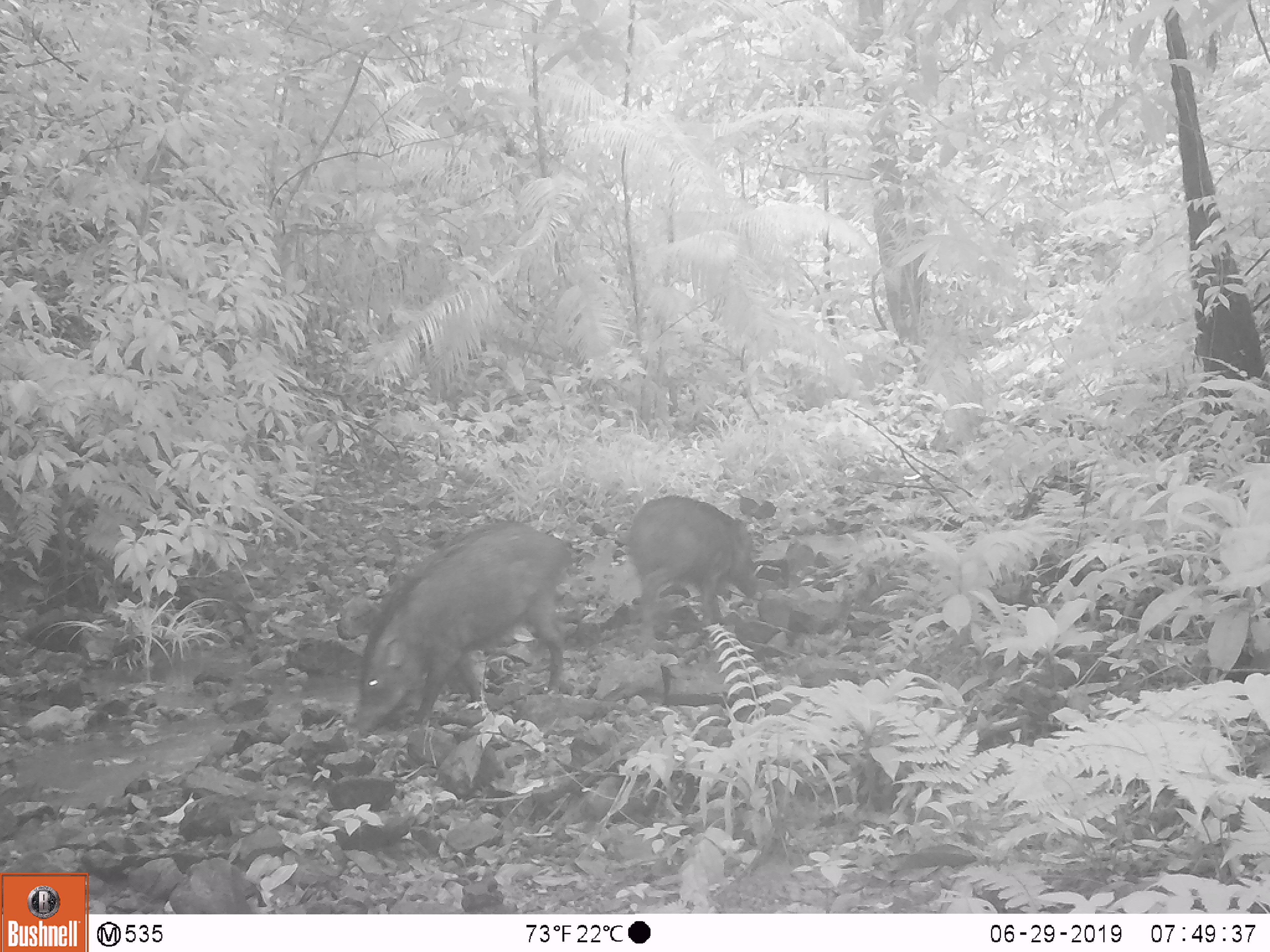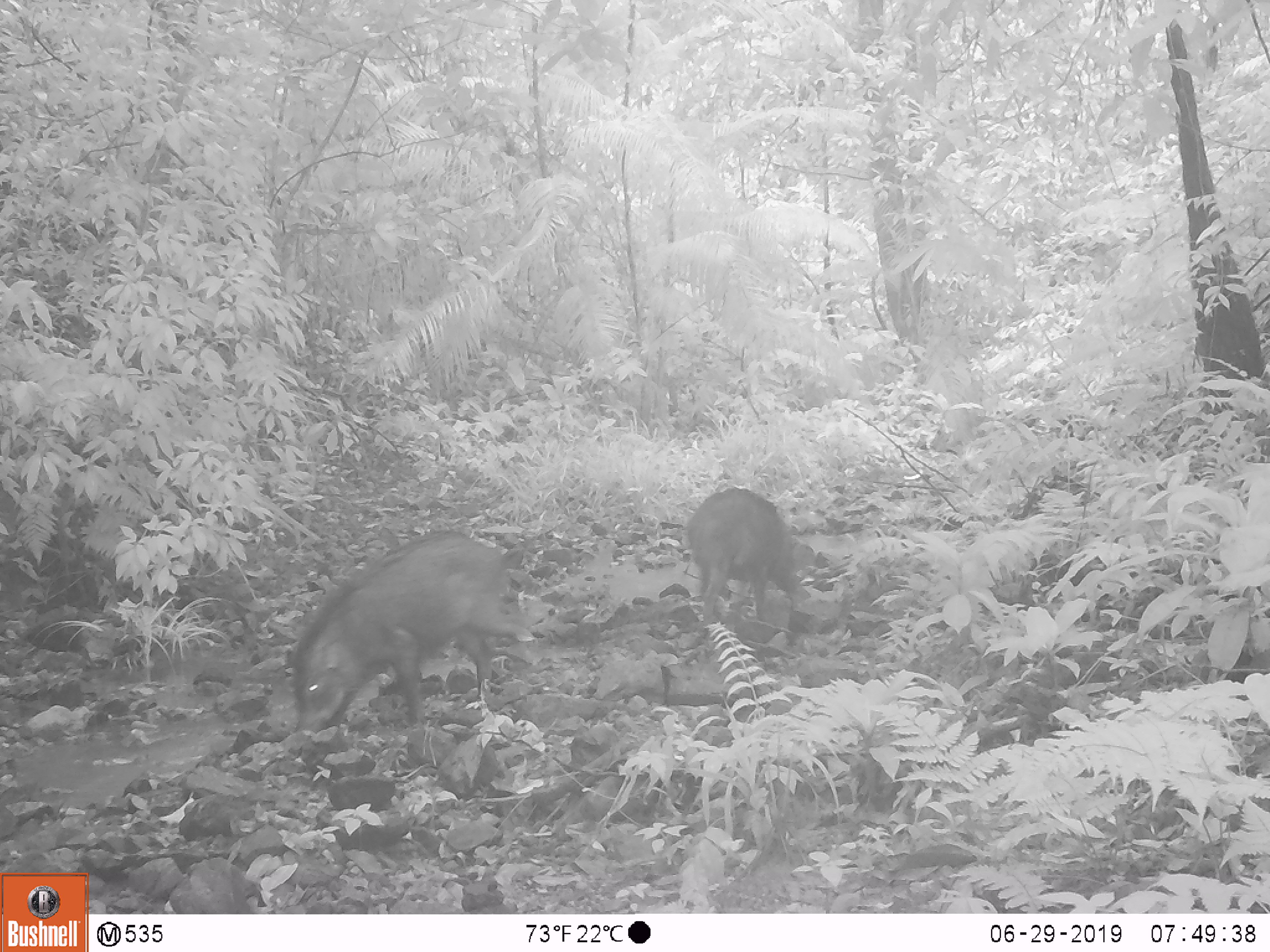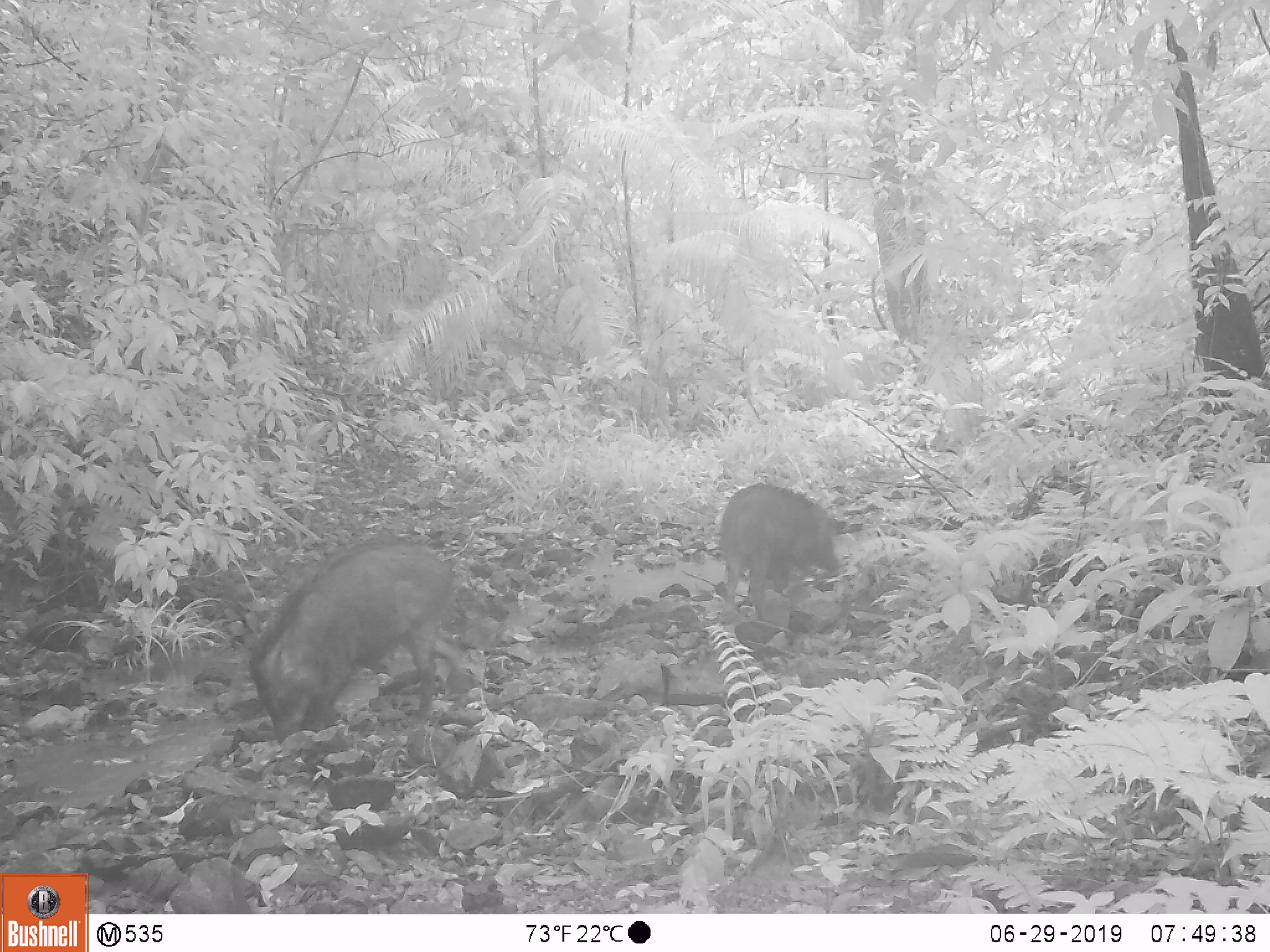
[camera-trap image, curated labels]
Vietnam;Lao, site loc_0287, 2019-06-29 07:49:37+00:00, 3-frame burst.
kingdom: Animalia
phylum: Chordata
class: Mammalia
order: Artiodactyla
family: Suidae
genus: Sus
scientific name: Sus scrofa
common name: eurasian wild pig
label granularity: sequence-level